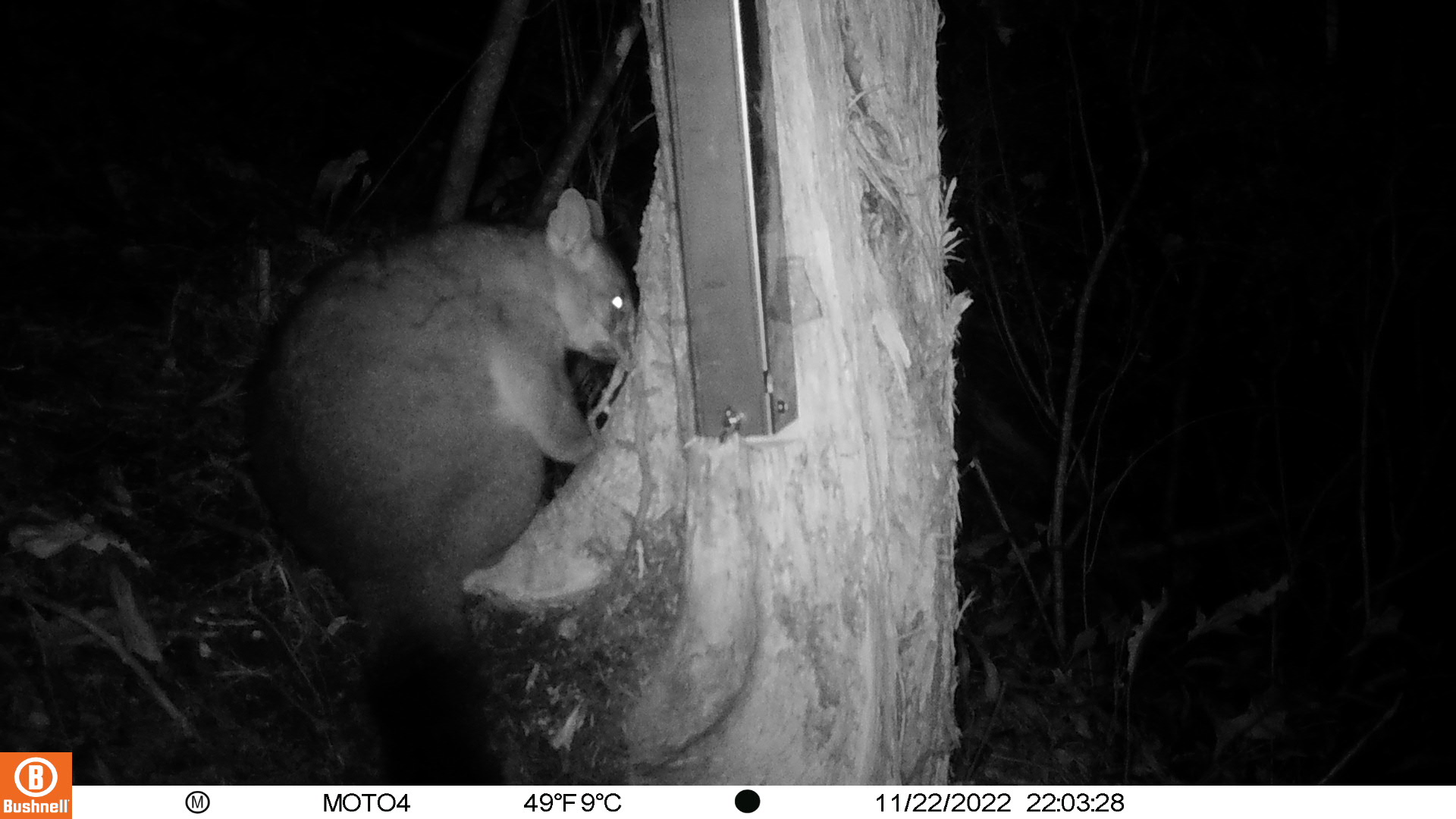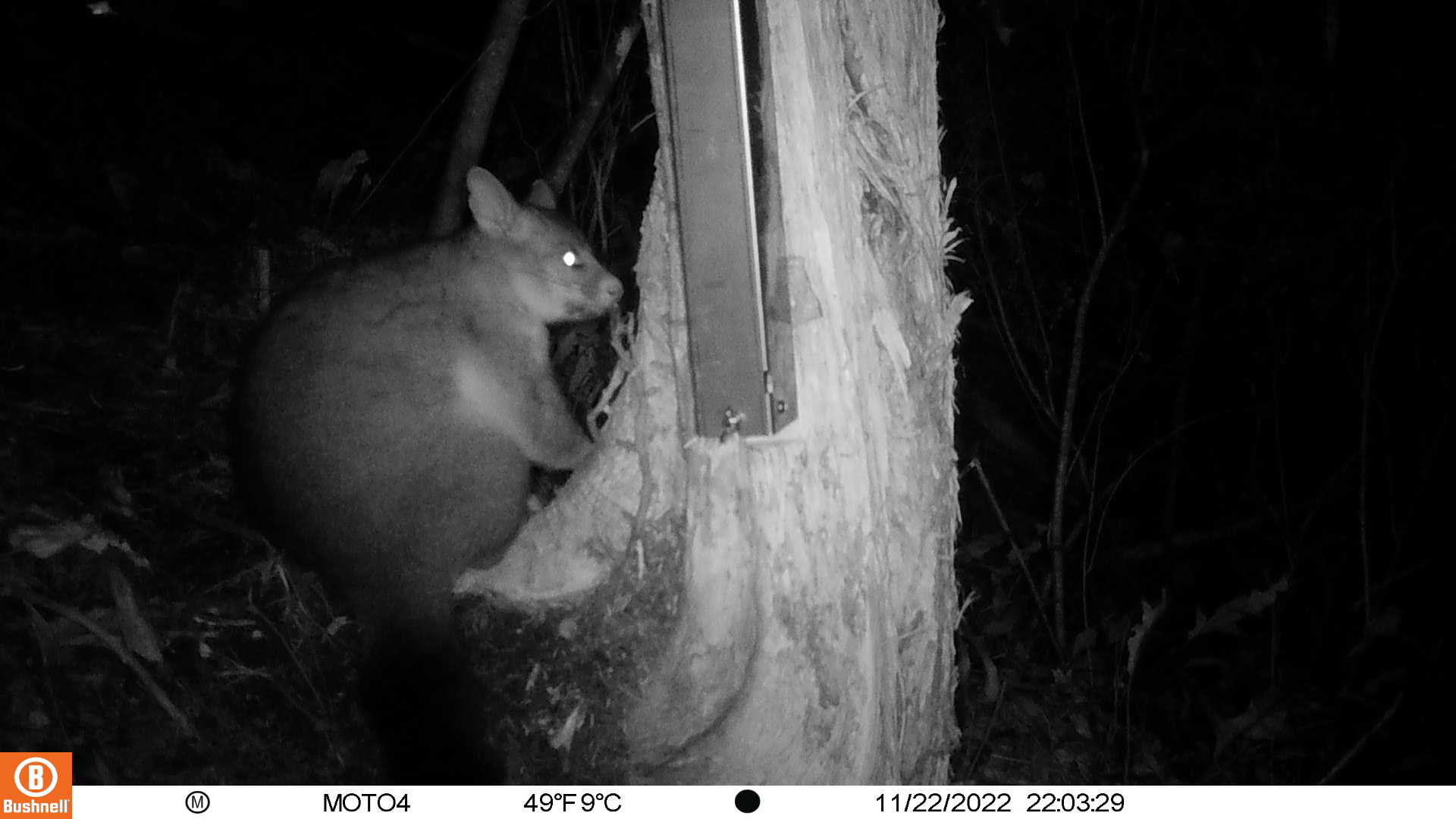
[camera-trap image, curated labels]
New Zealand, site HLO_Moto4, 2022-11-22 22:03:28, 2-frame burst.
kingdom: Animalia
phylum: Chordata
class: Mammalia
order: Diprotodontia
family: Phalangeridae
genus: Trichosurus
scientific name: Trichosurus vulpecula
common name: common brushtail possum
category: possum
Possum (common brushtail possum) (Trichosurus vulpecula).